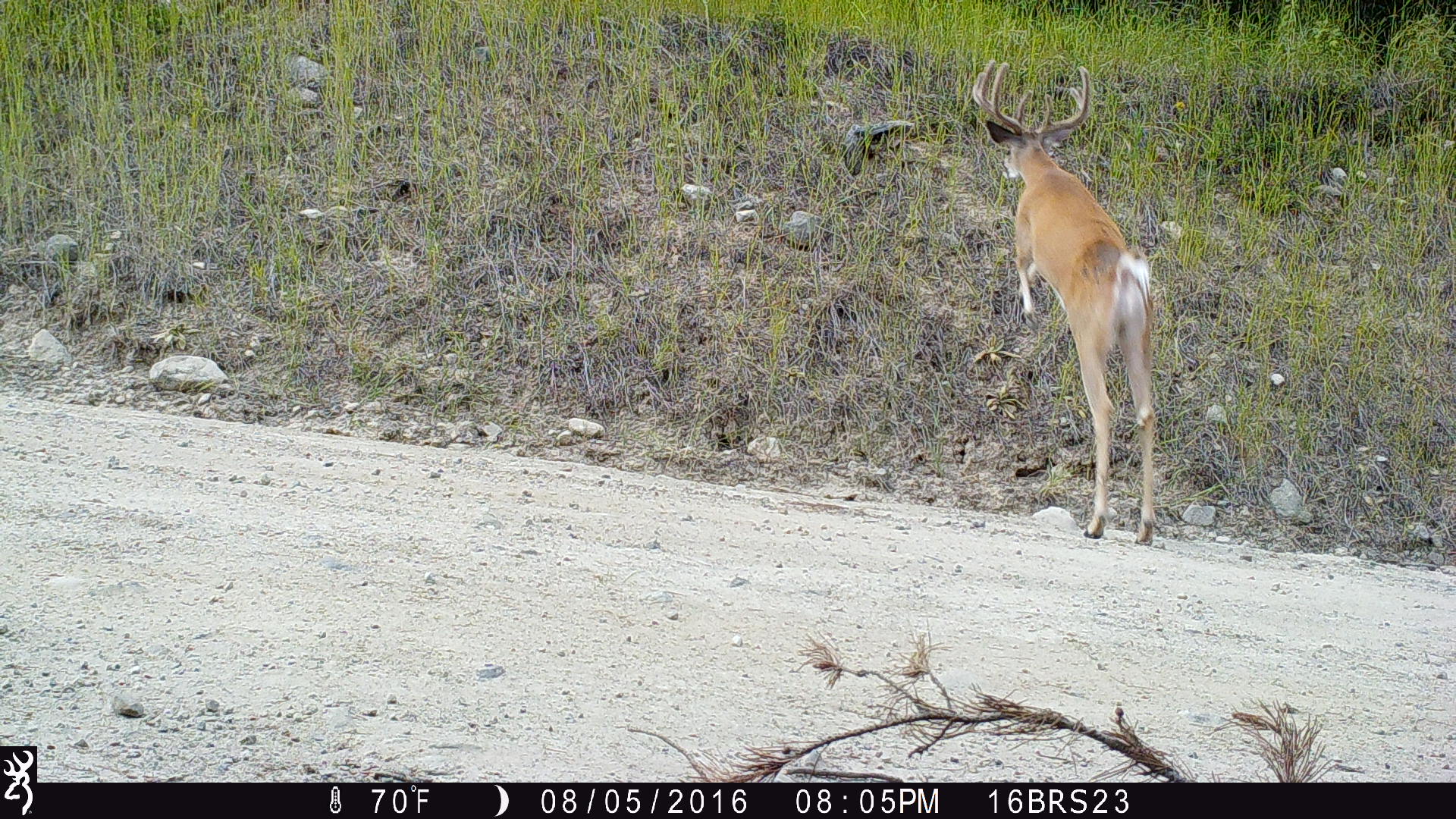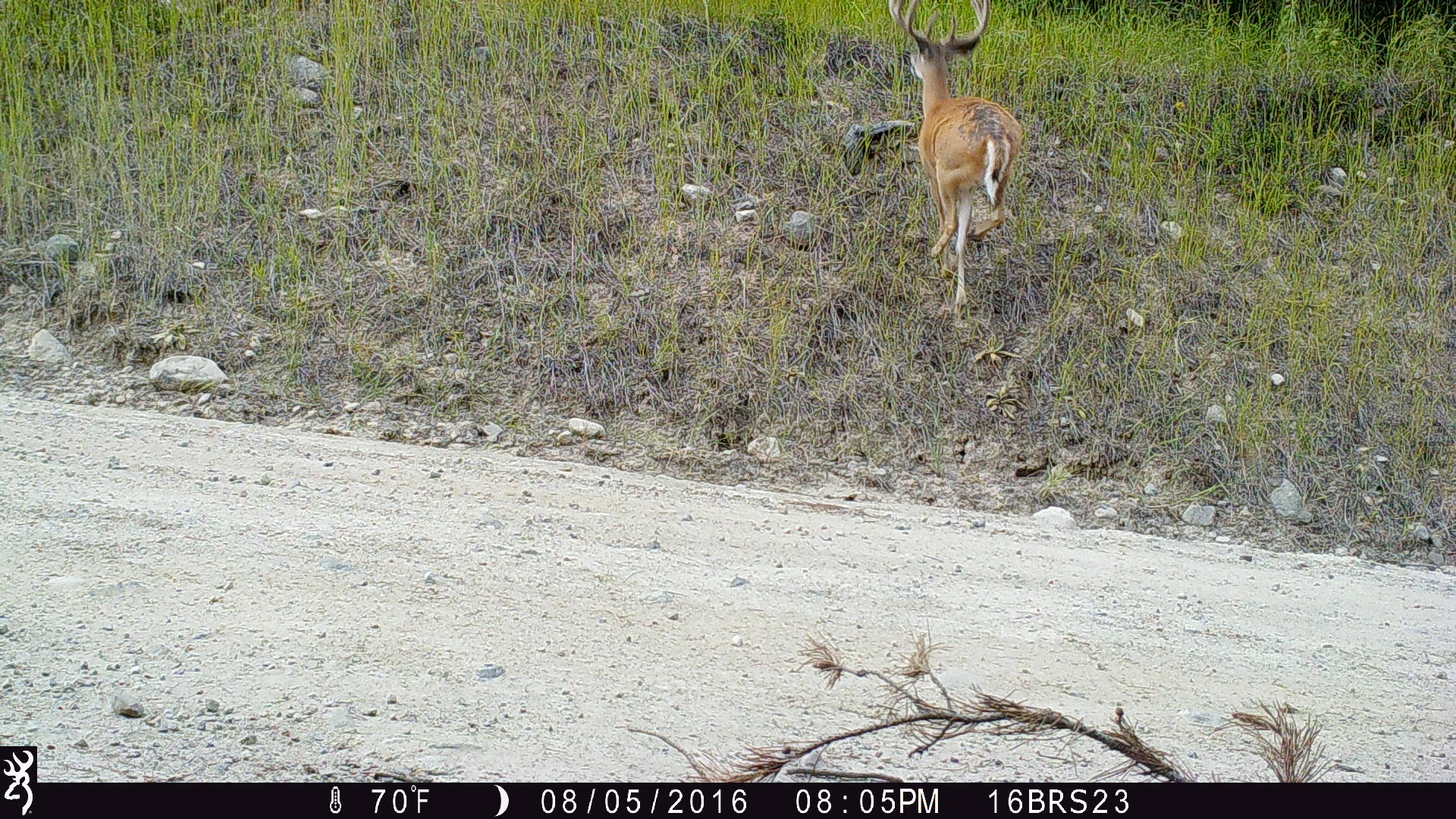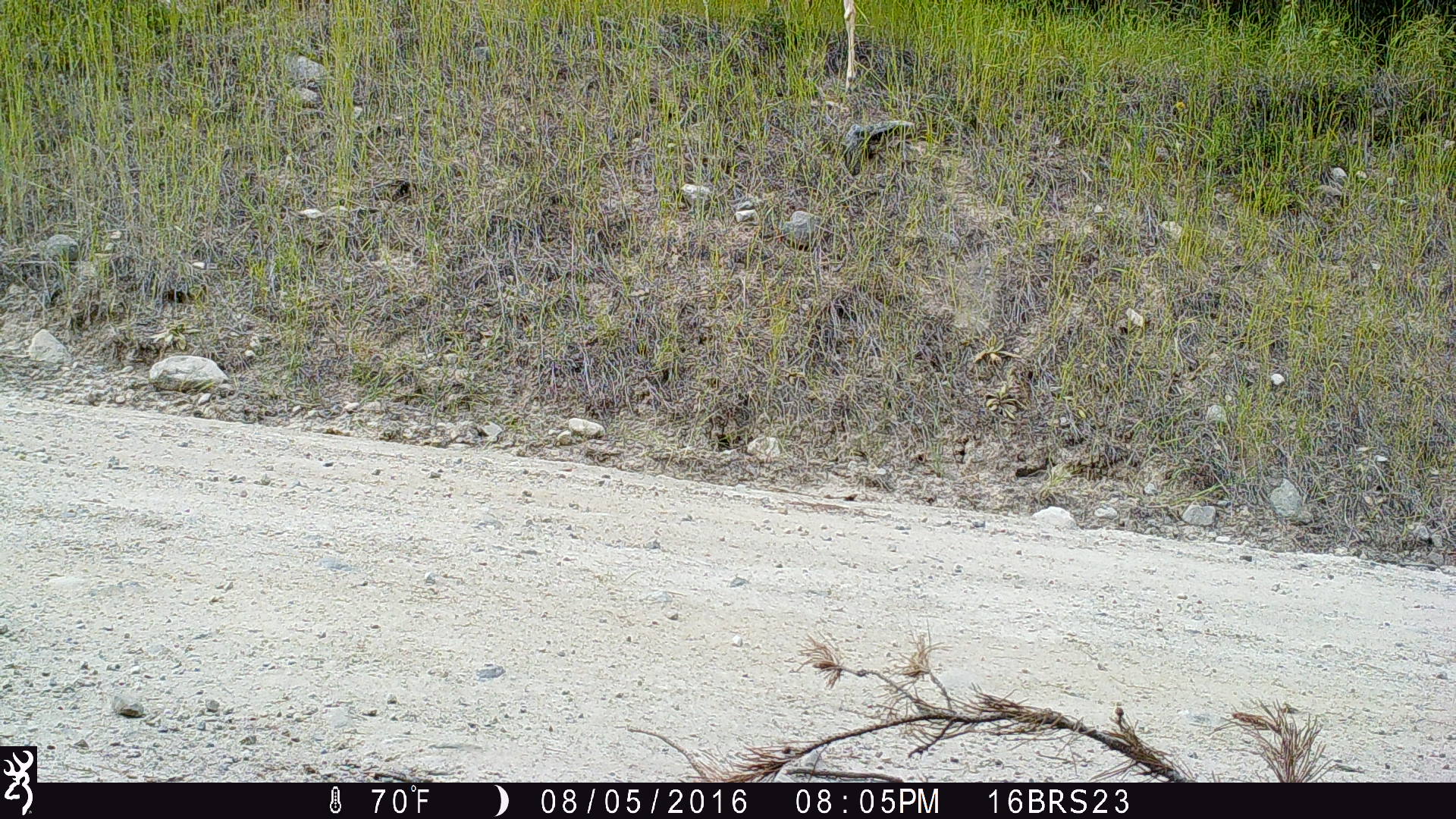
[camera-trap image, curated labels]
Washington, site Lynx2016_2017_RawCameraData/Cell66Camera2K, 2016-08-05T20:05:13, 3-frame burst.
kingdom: Animalia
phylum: Chordata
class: Mammalia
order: Artiodactyla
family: Cervidae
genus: Odocoileus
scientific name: Odocoileus virginianus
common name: white-tailed deer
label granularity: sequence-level